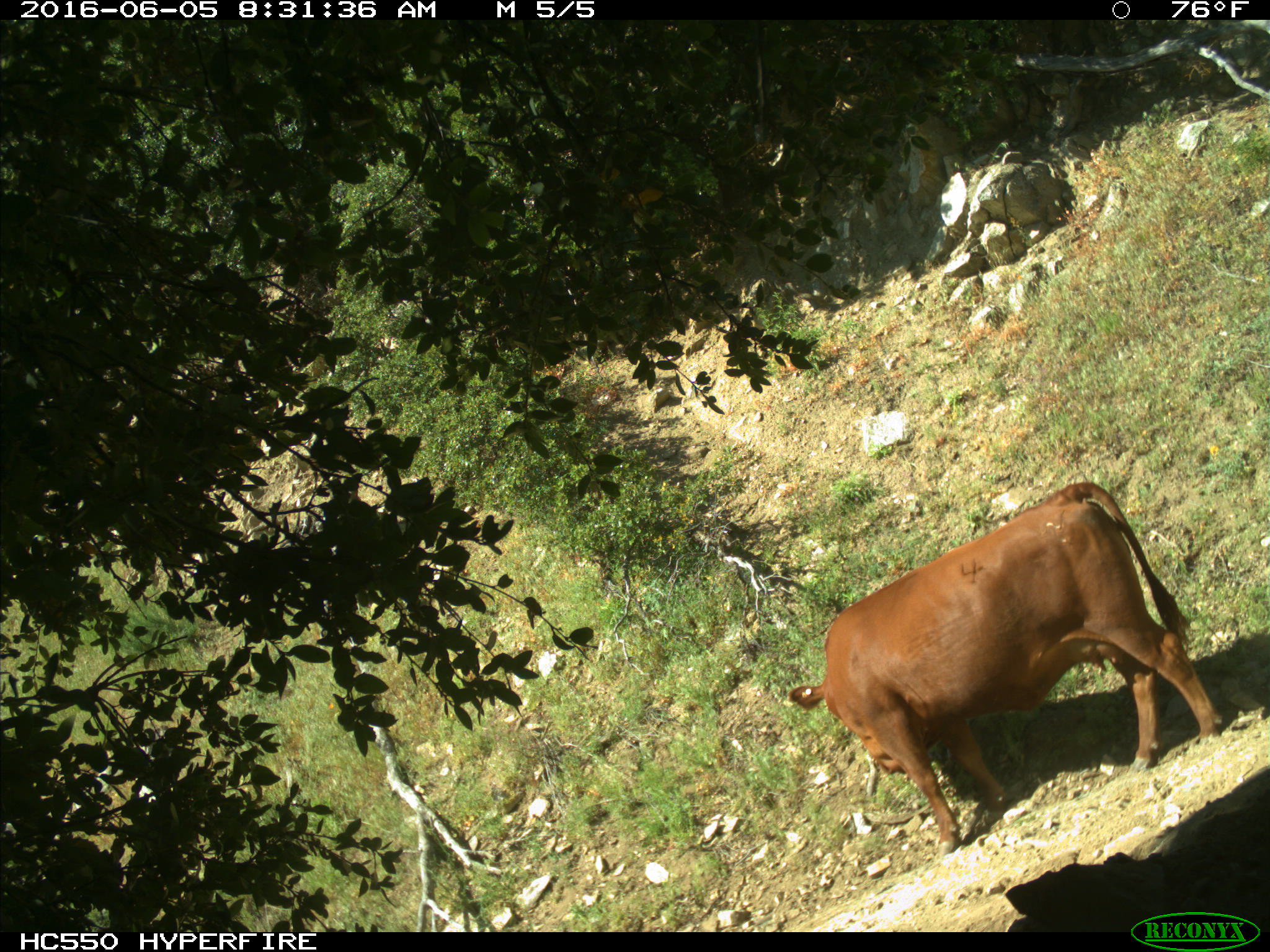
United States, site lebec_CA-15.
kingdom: Animalia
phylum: Chordata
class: Mammalia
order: Artiodactyla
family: Bovidae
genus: Bos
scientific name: Bos taurus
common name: domestic cow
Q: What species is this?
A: Bos taurus (domestic cow).